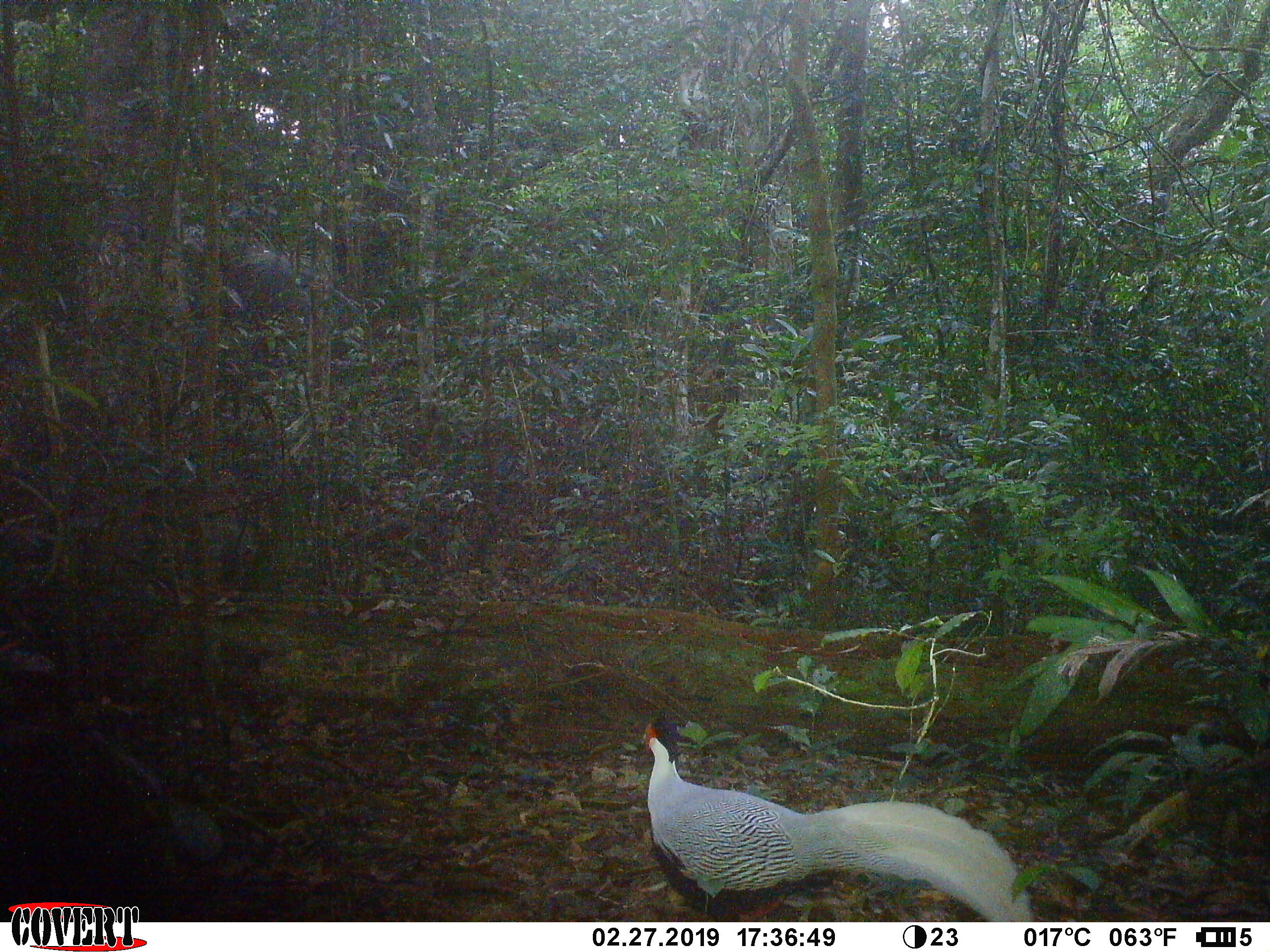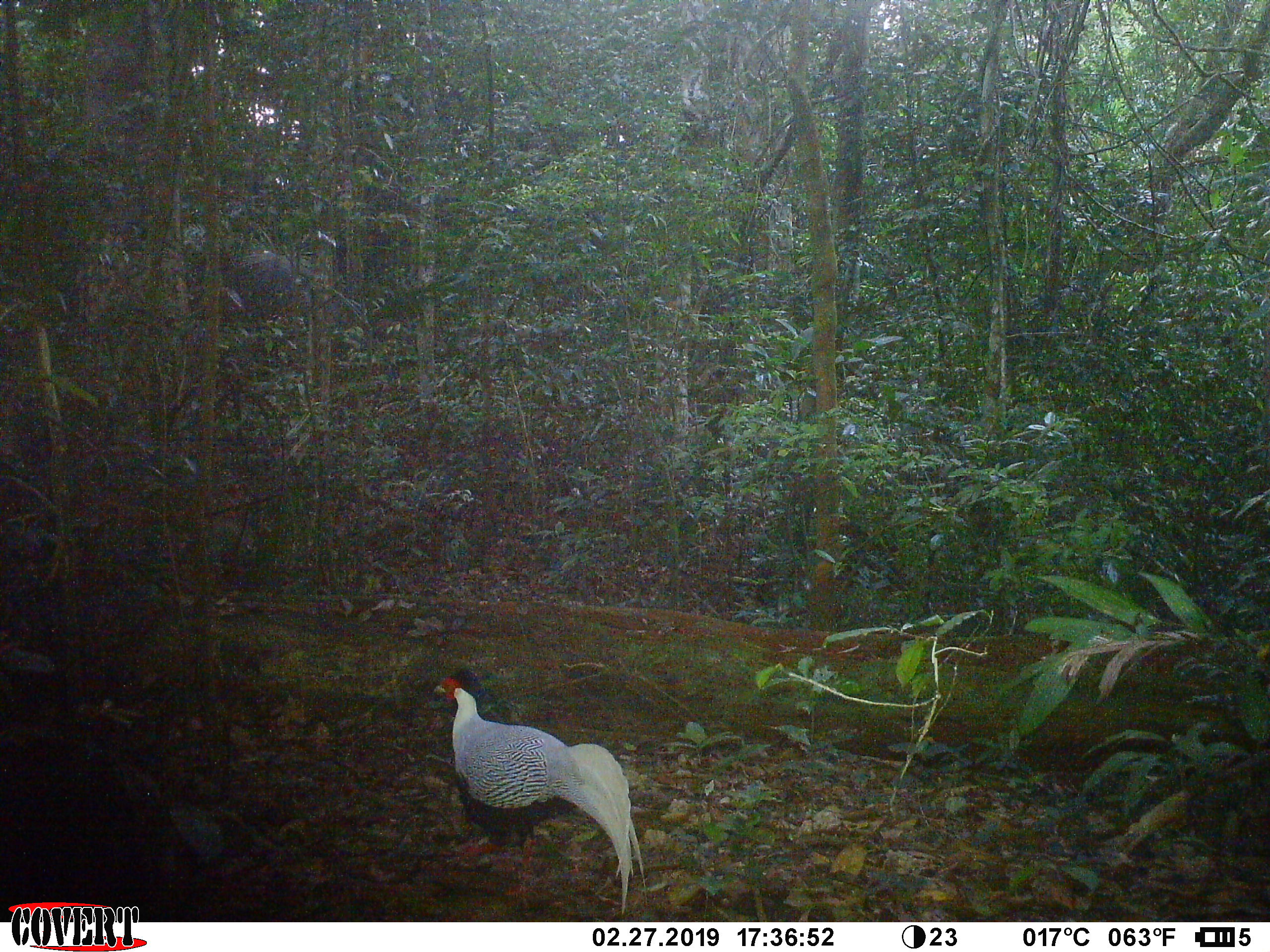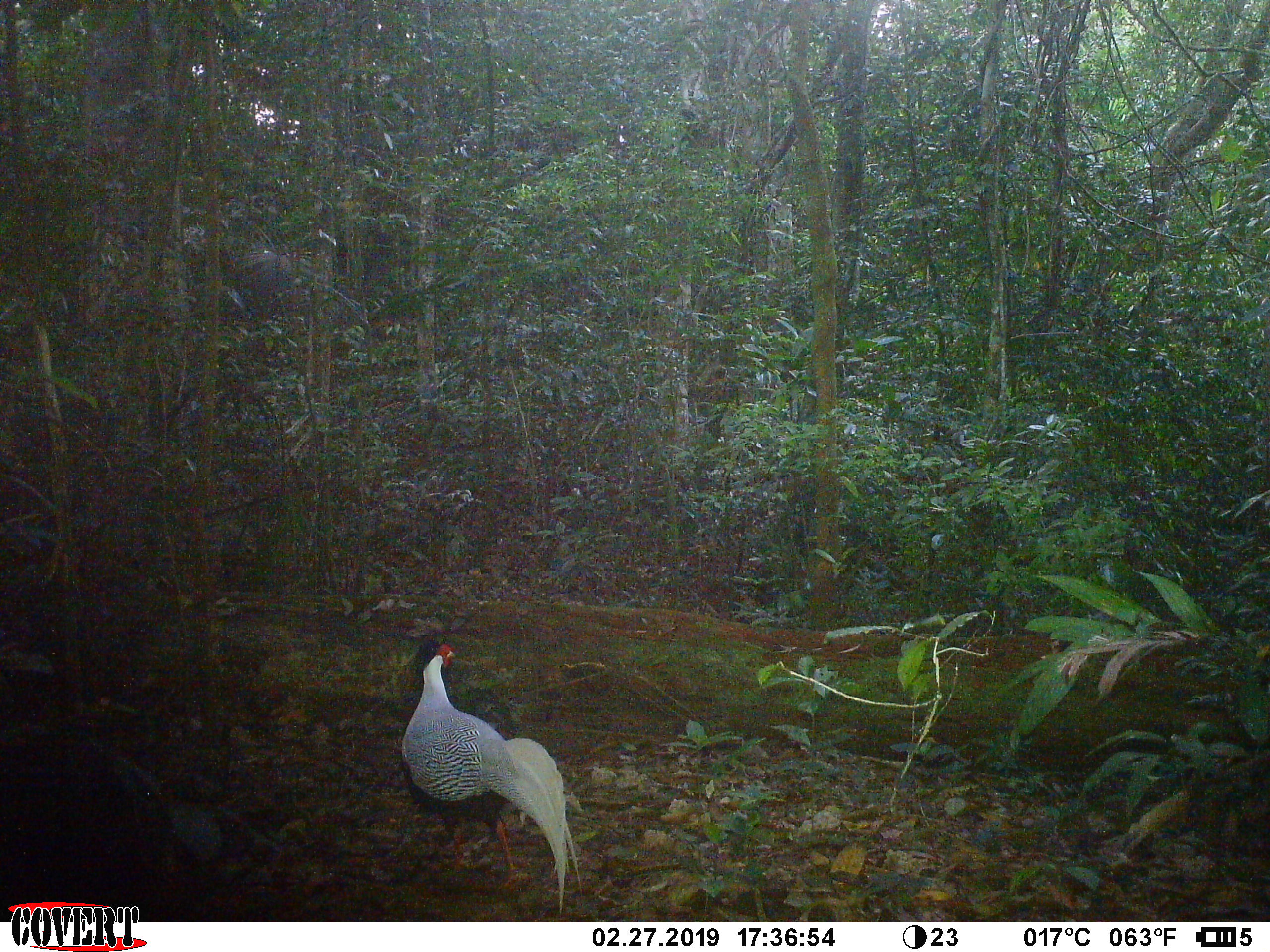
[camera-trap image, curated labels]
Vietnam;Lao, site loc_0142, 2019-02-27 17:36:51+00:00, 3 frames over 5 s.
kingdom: Animalia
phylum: Chordata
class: Aves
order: Galliformes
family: Phasianidae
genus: Lophura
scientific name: Lophura nycthemera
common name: silver pheasant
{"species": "silver pheasant (Lophura nycthemera)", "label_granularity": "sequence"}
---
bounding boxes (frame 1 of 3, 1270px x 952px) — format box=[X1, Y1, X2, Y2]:
silver pheasant: box=[641, 717, 1036, 922]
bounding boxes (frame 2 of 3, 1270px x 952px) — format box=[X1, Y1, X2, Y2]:
silver pheasant: box=[434, 675, 648, 915]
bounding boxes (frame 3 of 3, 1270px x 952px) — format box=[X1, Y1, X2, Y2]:
silver pheasant: box=[399, 641, 587, 914]